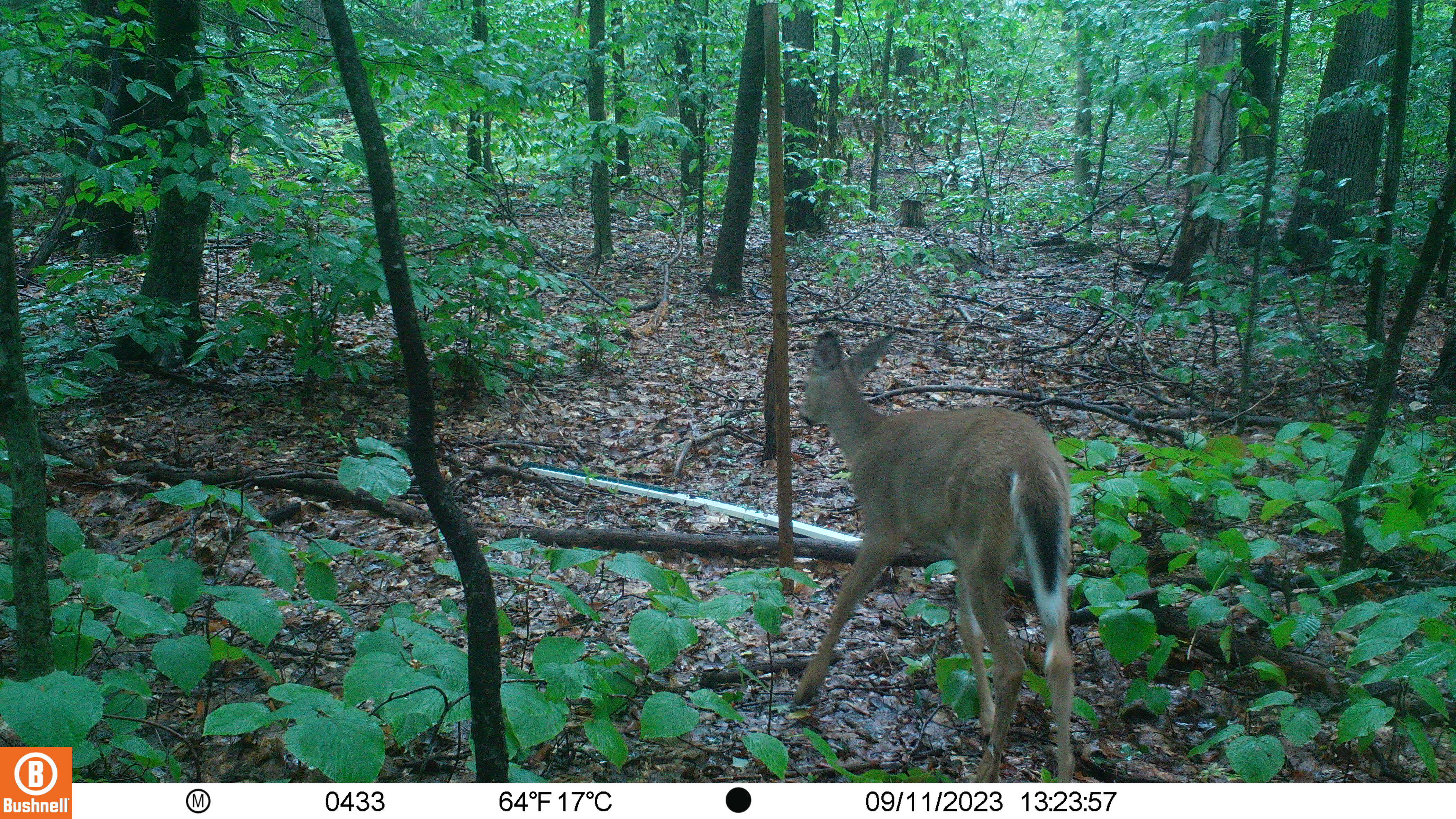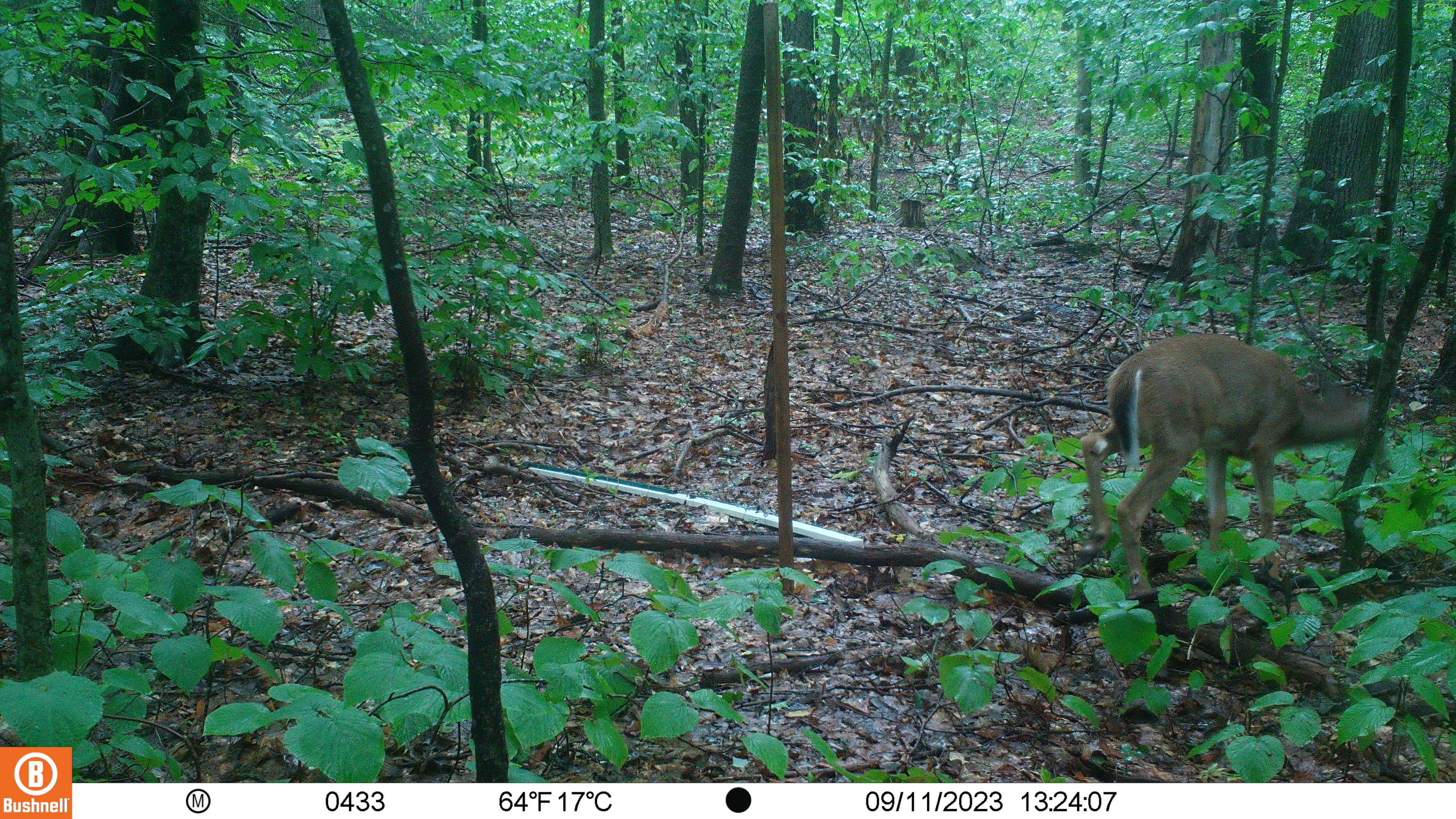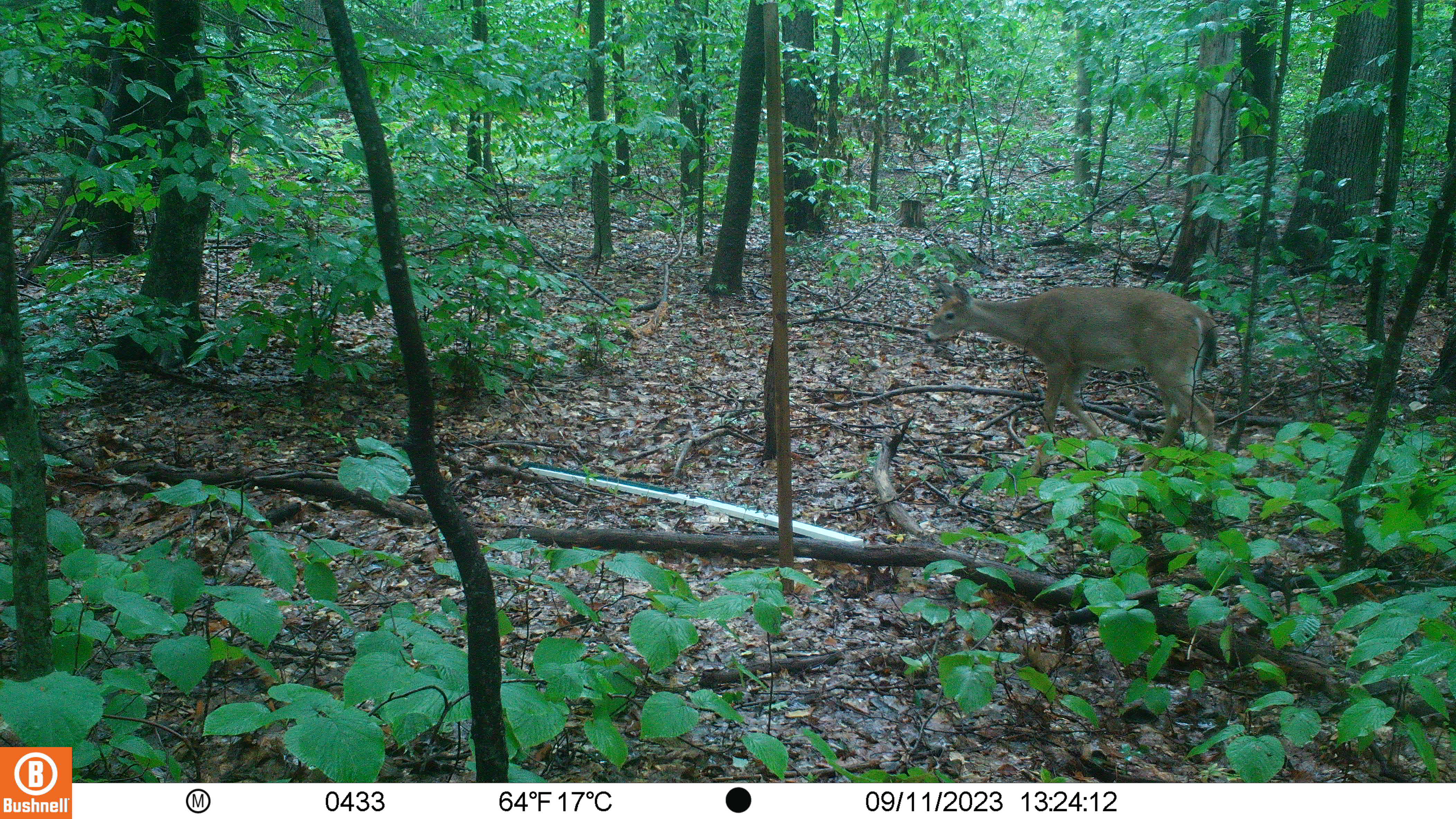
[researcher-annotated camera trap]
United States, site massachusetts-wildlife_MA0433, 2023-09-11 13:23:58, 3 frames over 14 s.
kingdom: Animalia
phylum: Chordata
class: Mammalia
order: Artiodactyla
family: Cervidae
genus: Odocoileus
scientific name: Odocoileus virginianus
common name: white-tailed deer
White-tailed deer (Odocoileus virginianus).